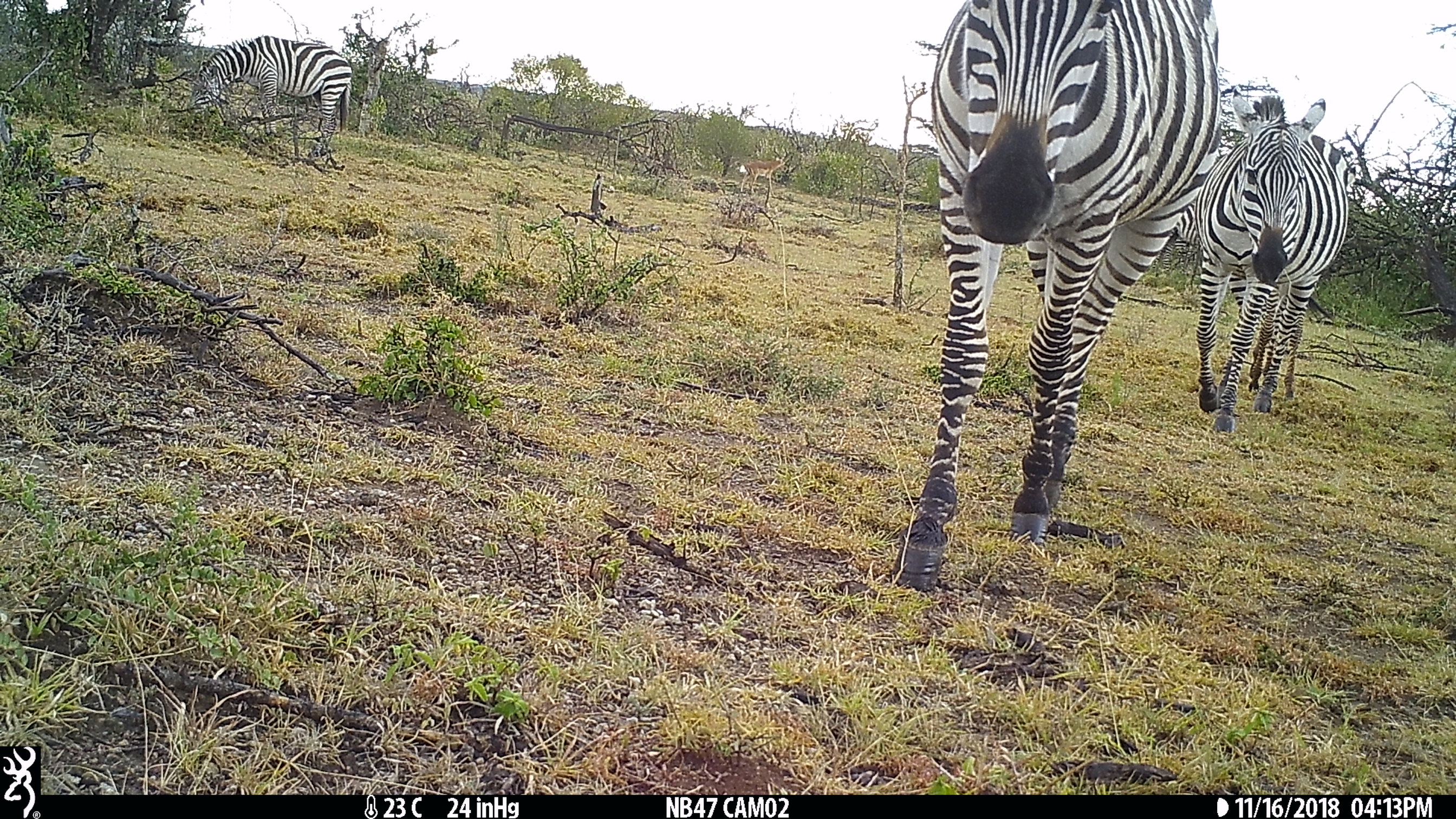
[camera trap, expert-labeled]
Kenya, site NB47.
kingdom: Animalia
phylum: Chordata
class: Mammalia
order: Perissodactyla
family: Equidae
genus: Equus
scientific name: Equus quagga burchellii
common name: burchell's zebra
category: zebra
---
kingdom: Animalia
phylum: Chordata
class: Mammalia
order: Artiodactyla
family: Bovidae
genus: Aepyceros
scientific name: Aepyceros melampus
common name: impala